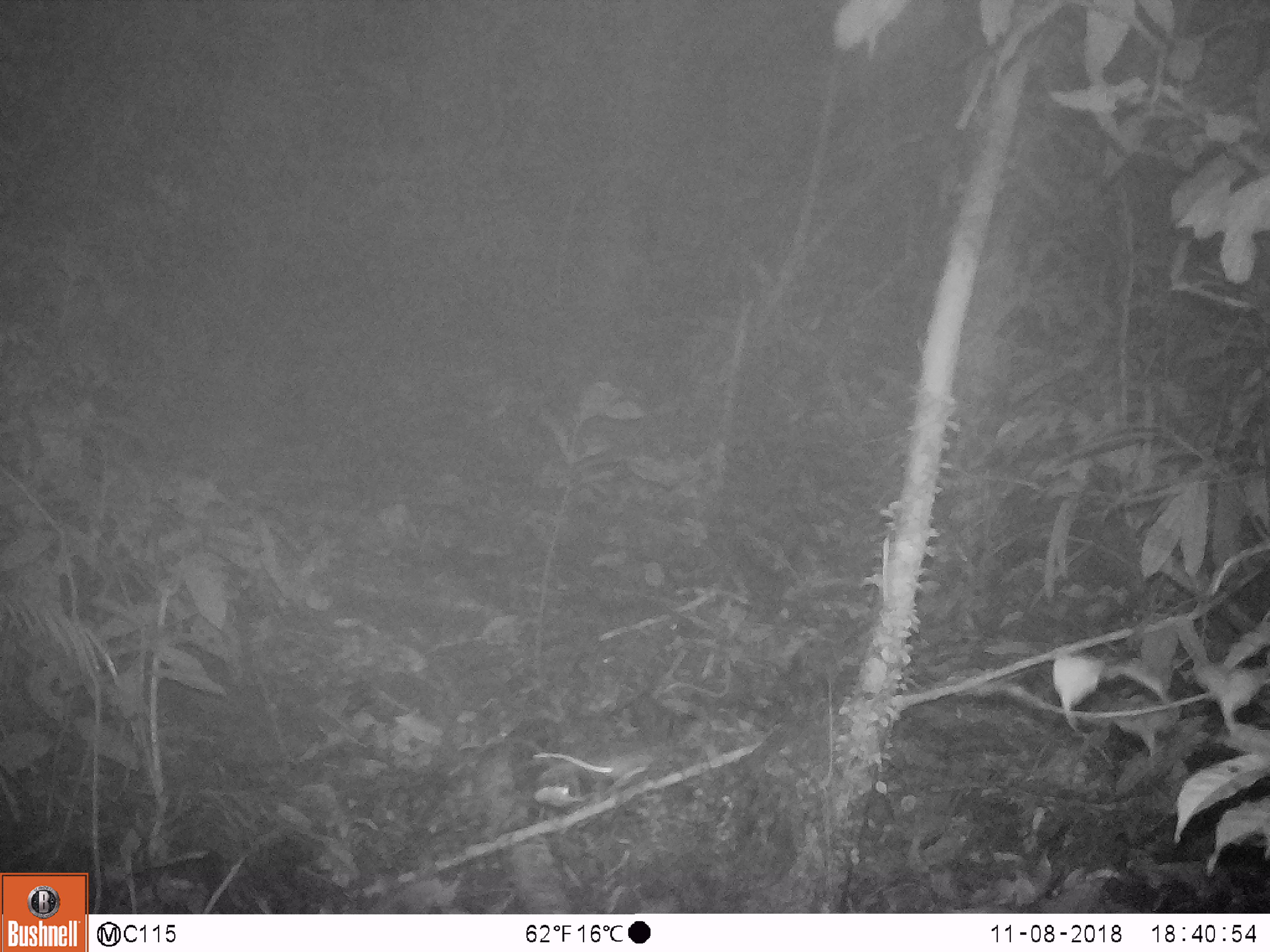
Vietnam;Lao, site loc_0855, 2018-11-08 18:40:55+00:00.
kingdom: Animalia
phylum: Chordata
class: Mammalia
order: Rodentia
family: Muridae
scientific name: Muridae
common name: old-world mice and rats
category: unidentified murid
Unidentified murid (old-world mice and rats) (Muridae). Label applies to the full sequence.